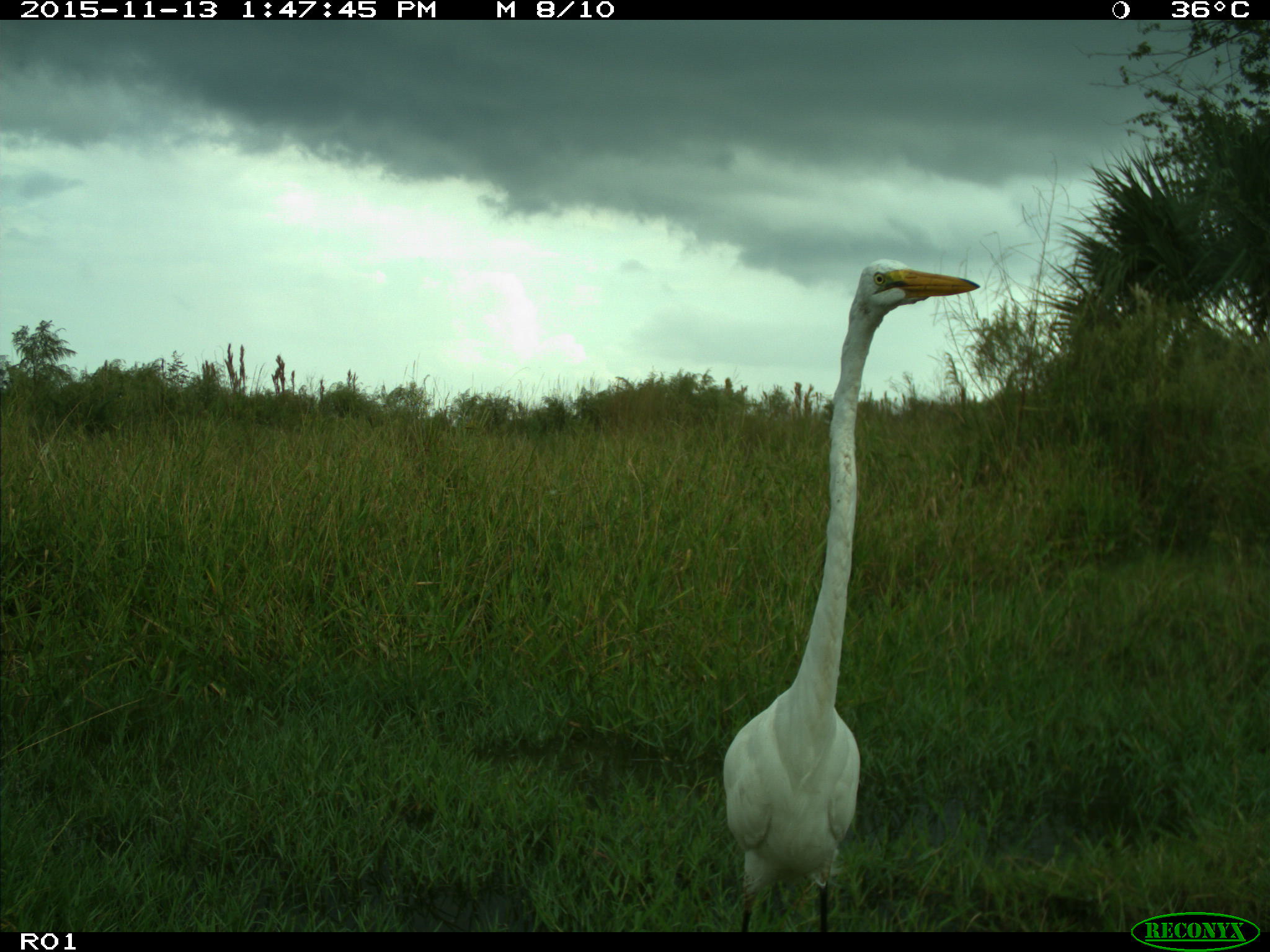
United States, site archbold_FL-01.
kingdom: Animalia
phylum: Chordata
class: Aves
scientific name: Aves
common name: birds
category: unidentified bird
Unidentified bird (birds) (Aves).